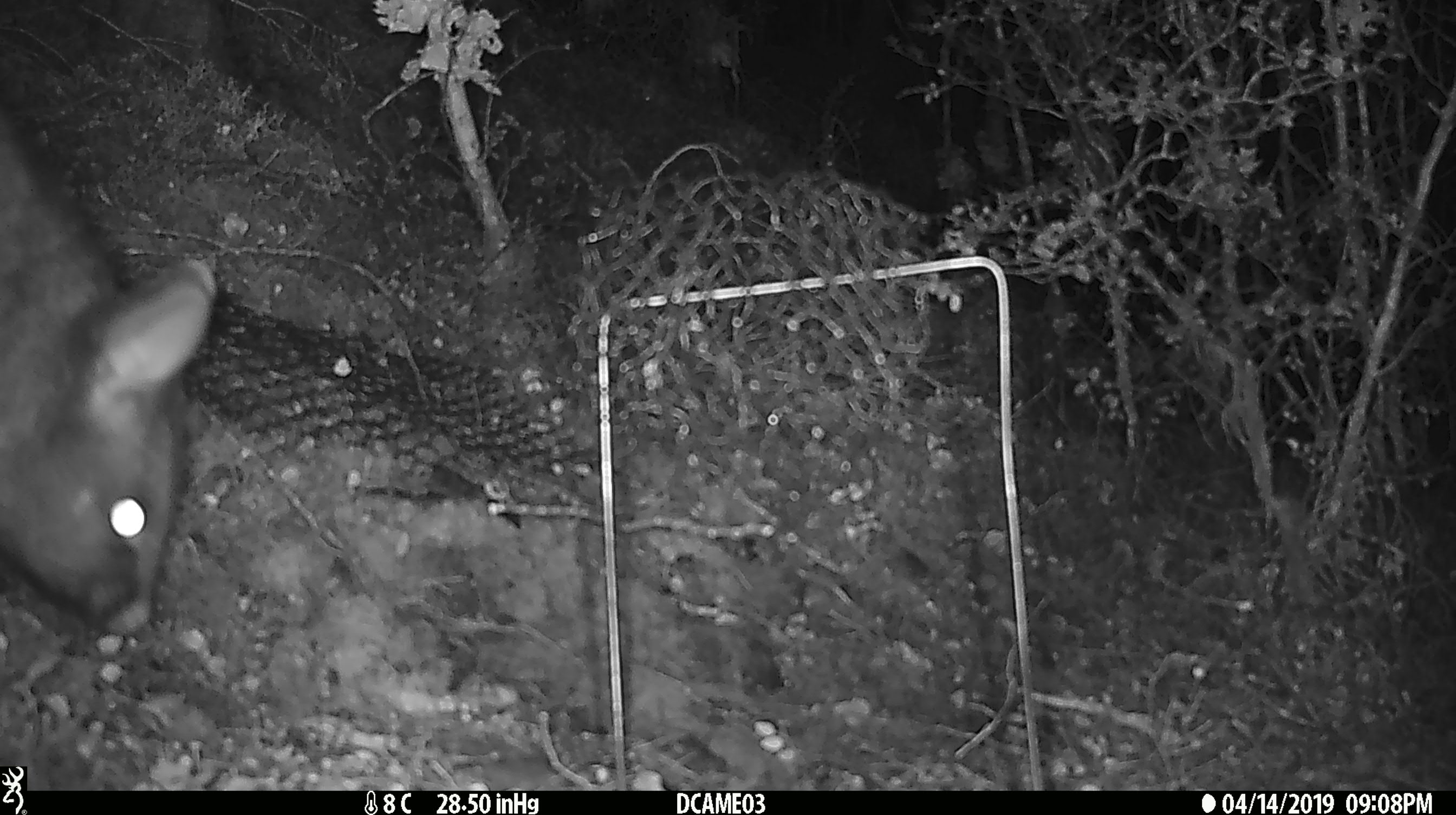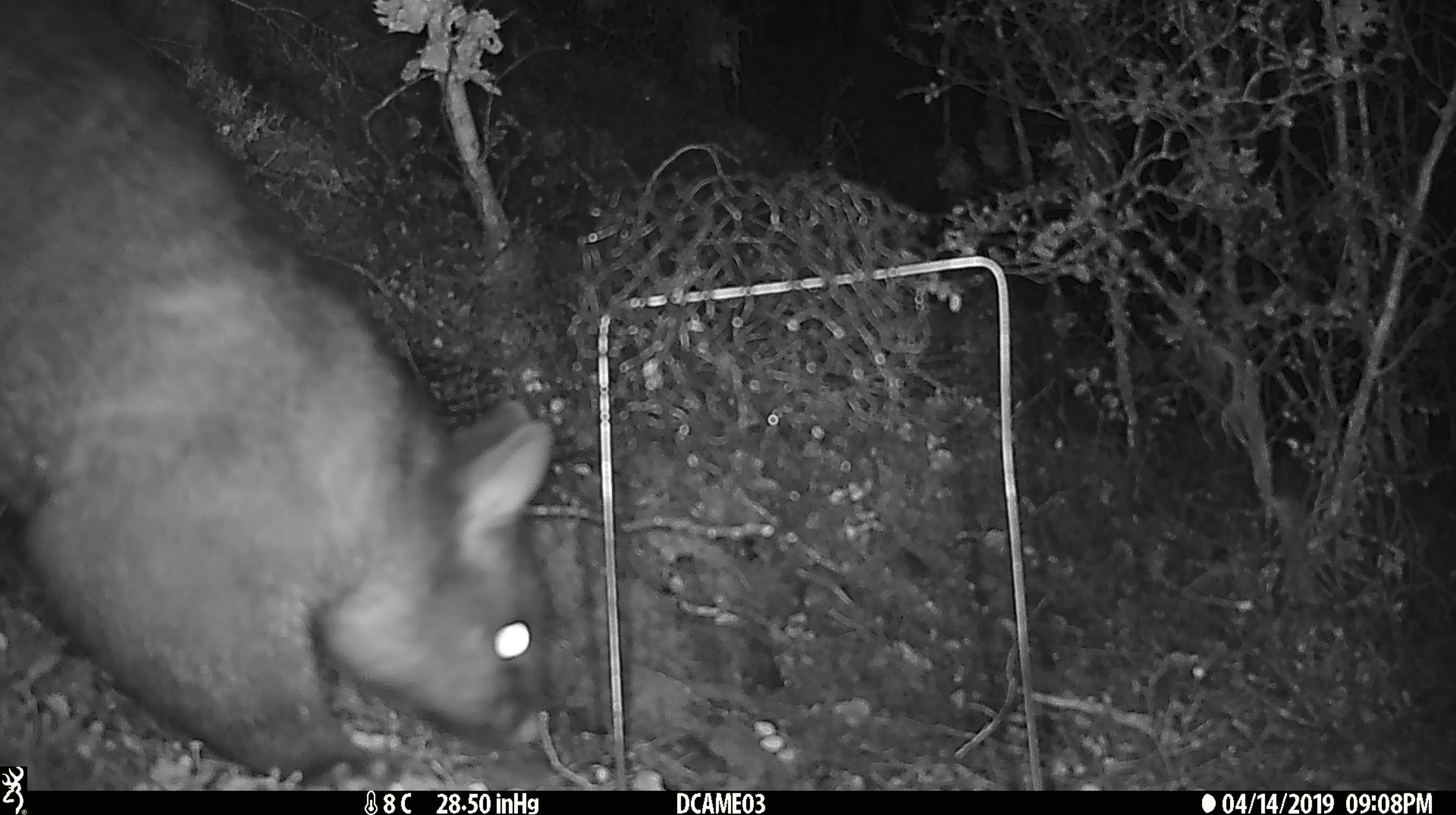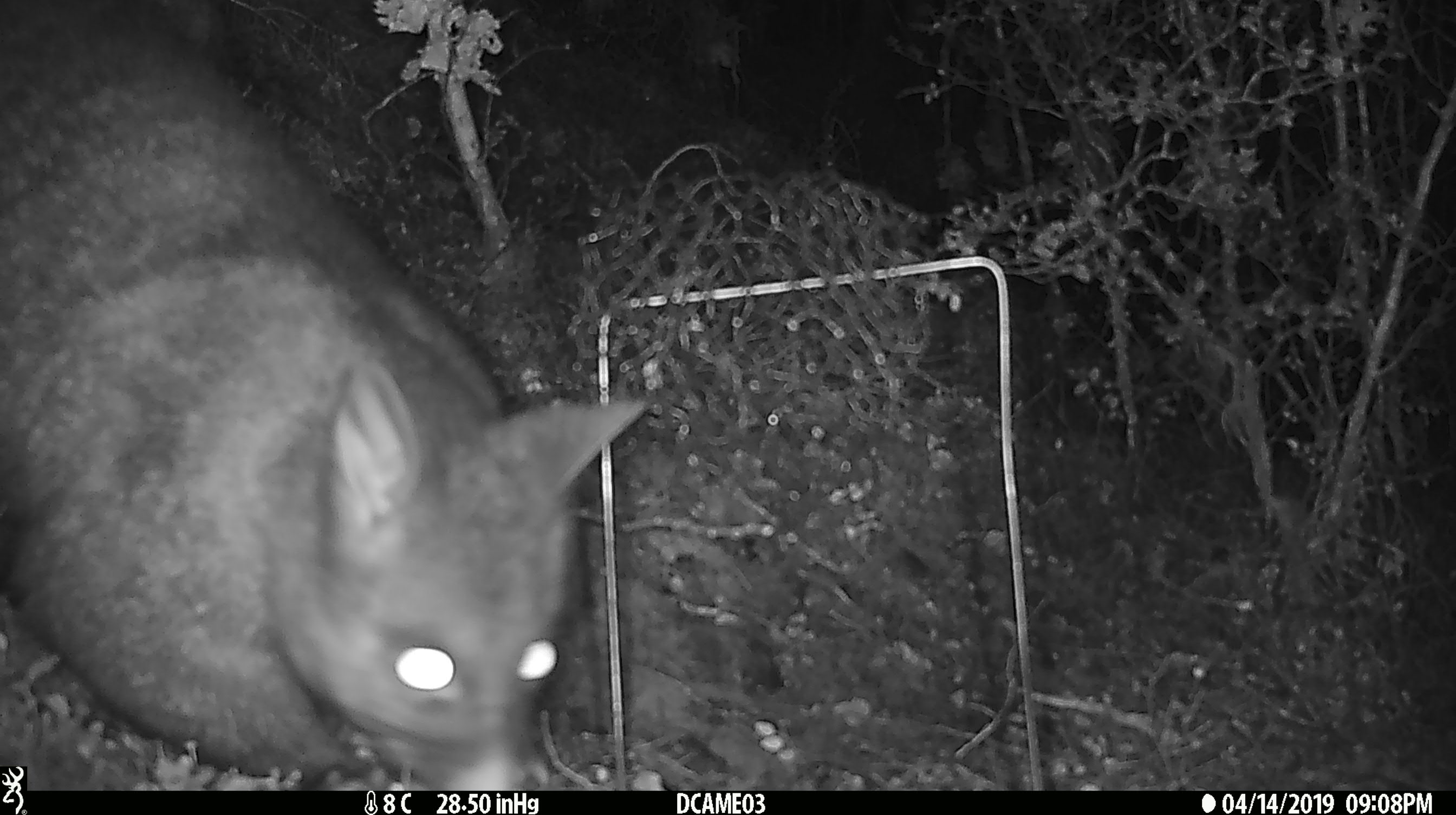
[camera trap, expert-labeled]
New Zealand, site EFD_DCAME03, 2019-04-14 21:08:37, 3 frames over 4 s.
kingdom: Animalia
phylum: Chordata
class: Mammalia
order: Diprotodontia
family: Phalangeridae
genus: Trichosurus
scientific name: Trichosurus vulpecula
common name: common brushtail possum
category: possum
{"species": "possum (common brushtail possum) (Trichosurus vulpecula)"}